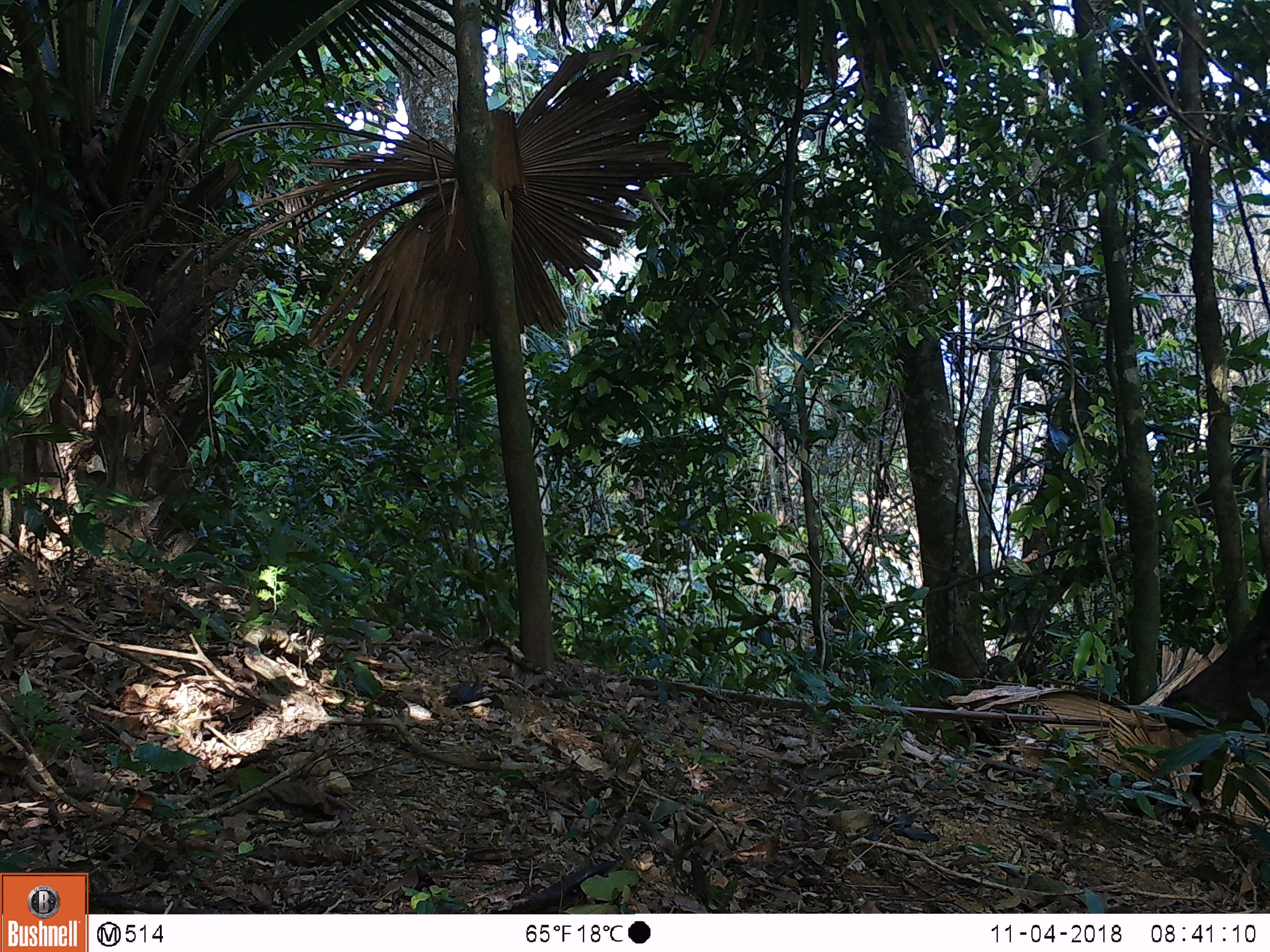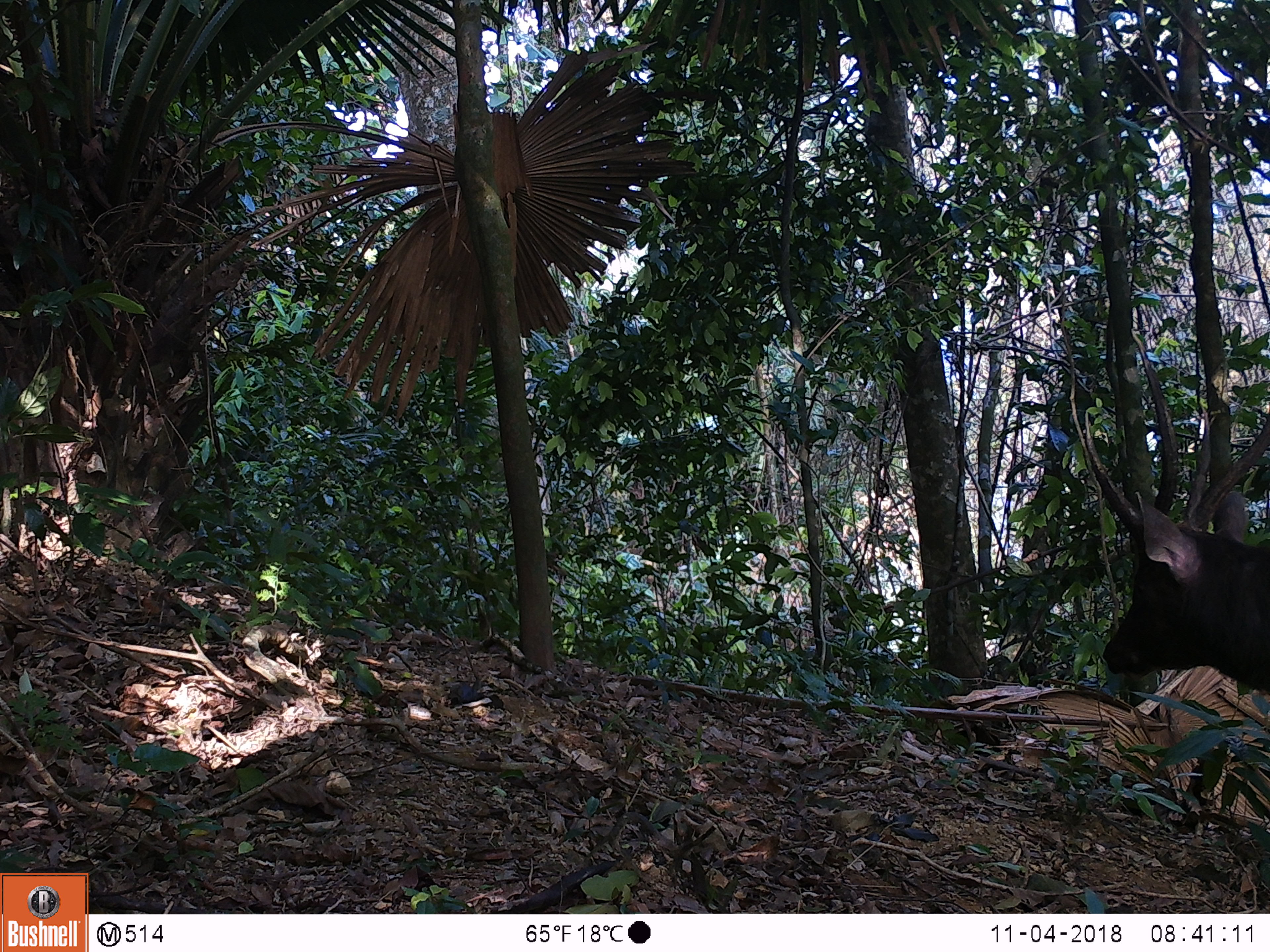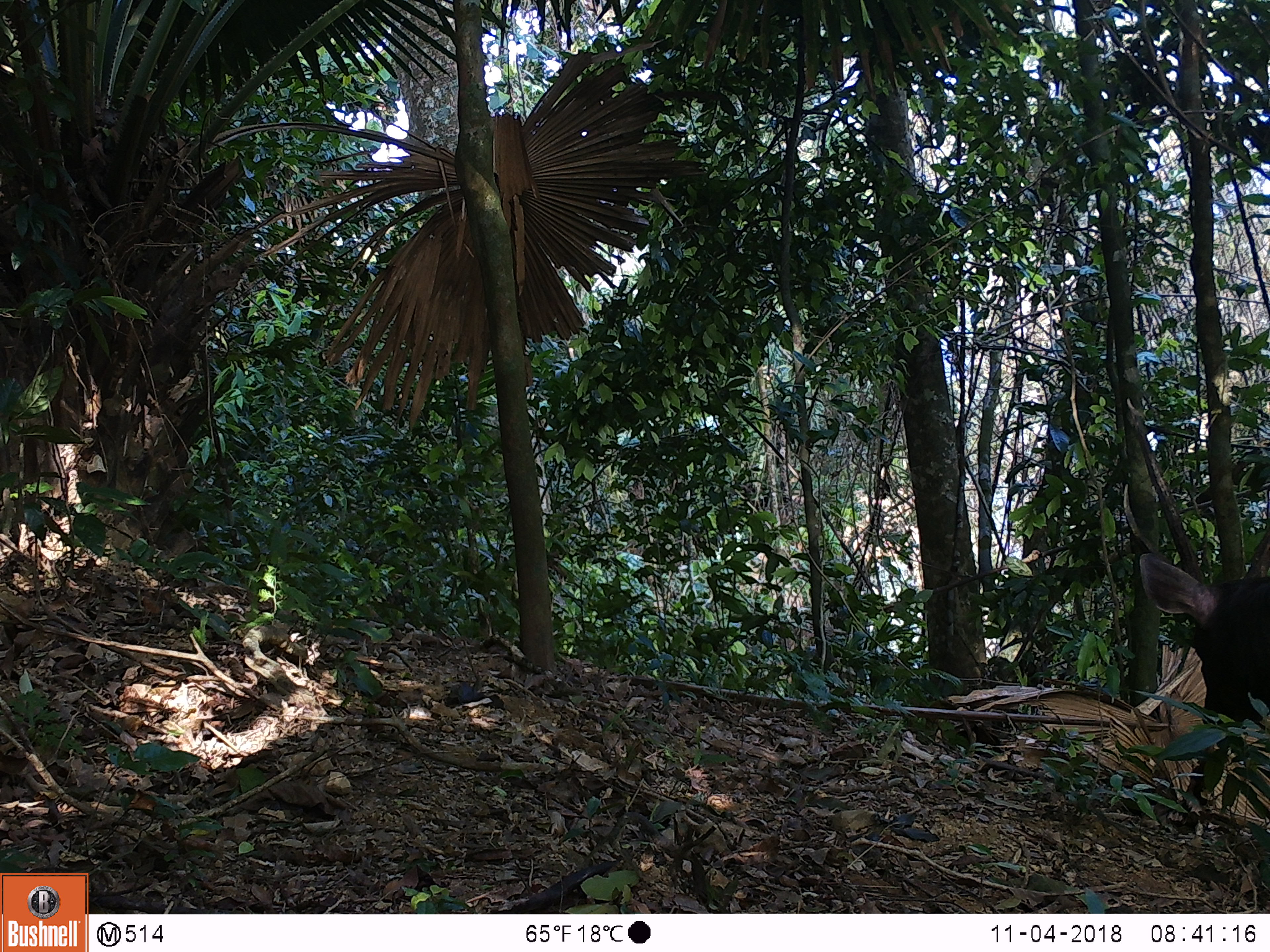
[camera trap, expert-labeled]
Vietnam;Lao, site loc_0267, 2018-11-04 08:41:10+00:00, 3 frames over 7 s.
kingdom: Animalia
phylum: Chordata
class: Mammalia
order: Artiodactyla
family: Cervidae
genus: Rusa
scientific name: Rusa unicolor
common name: sambar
Sambar (Rusa unicolor). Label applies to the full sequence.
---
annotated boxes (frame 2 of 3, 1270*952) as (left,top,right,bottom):
sambar: (1084,327,1268,697)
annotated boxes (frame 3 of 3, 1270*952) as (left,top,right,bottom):
sambar: (1121,398,1270,834)